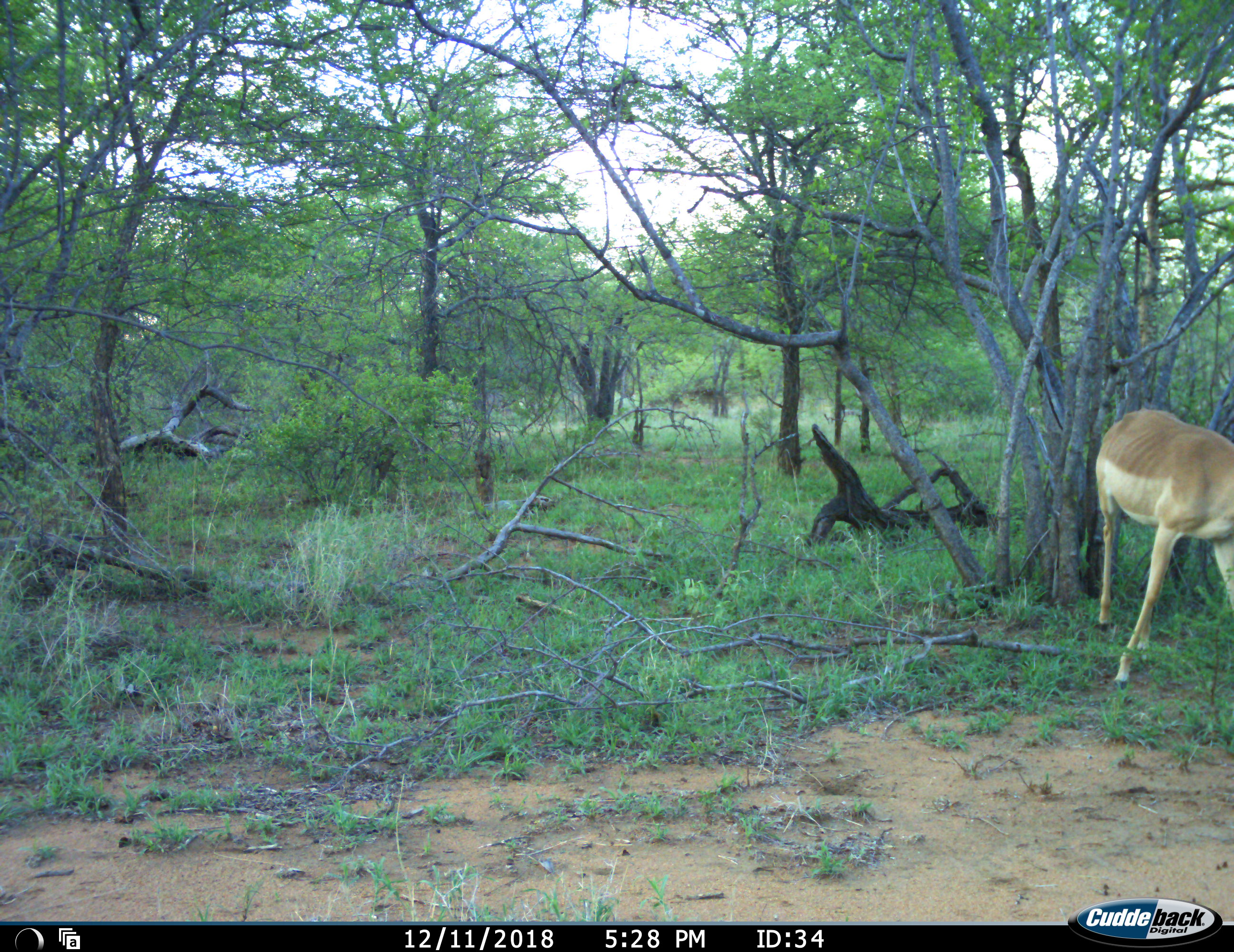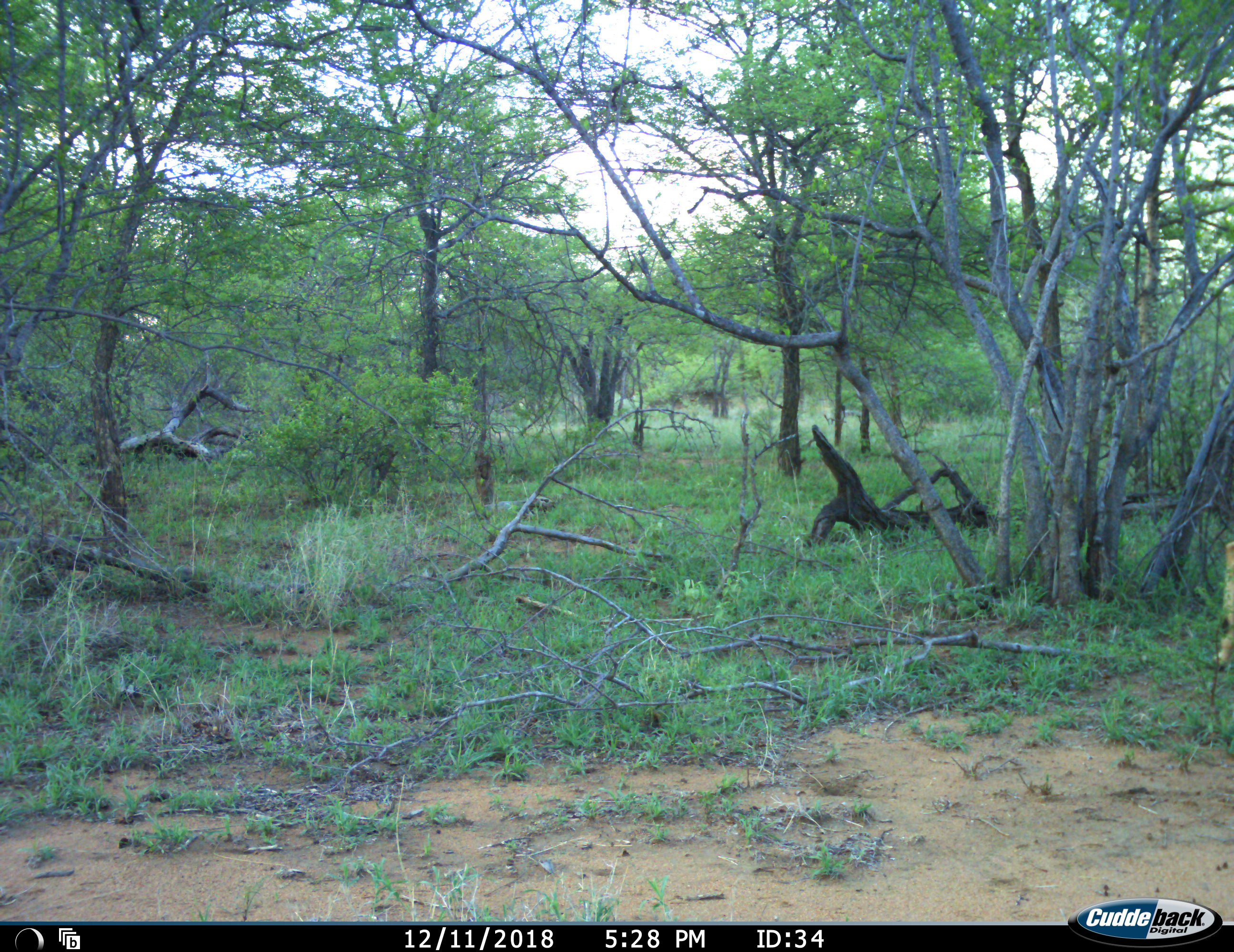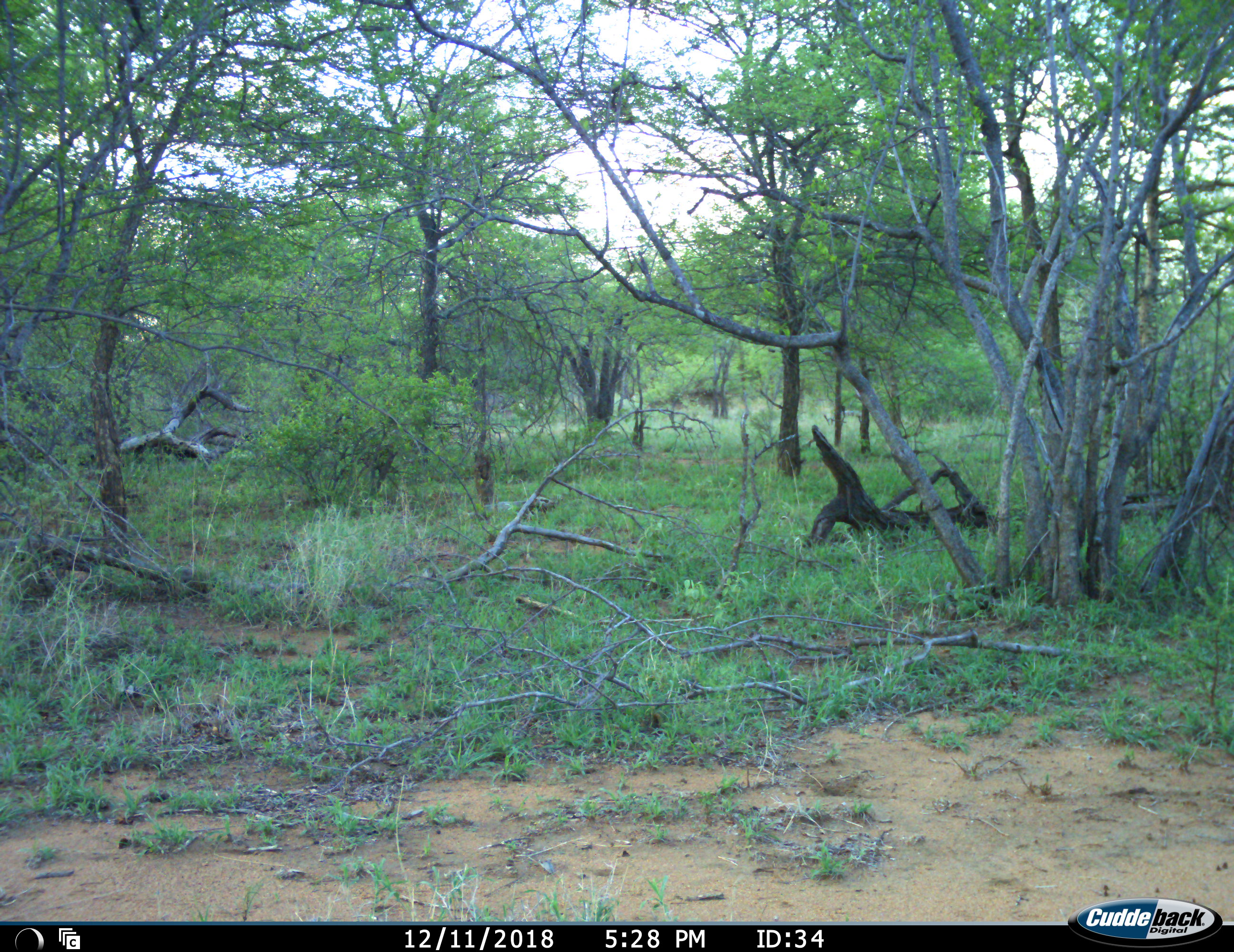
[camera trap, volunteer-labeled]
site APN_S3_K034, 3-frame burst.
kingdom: Animalia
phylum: Chordata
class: Mammalia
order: Artiodactyla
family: Bovidae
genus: Aepyceros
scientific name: Aepyceros melampus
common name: impala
Impala (Aepyceros melampus), count 1. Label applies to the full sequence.